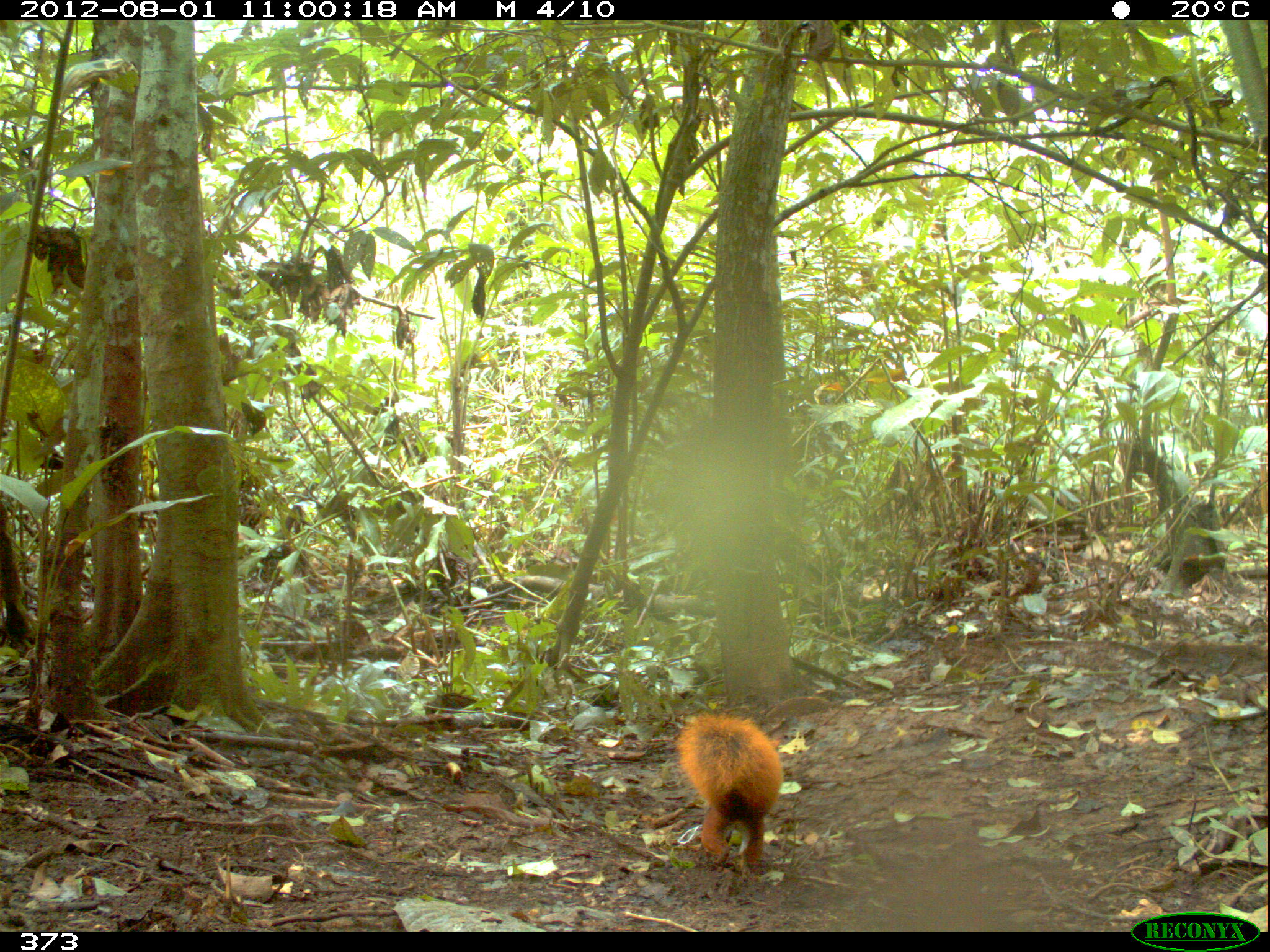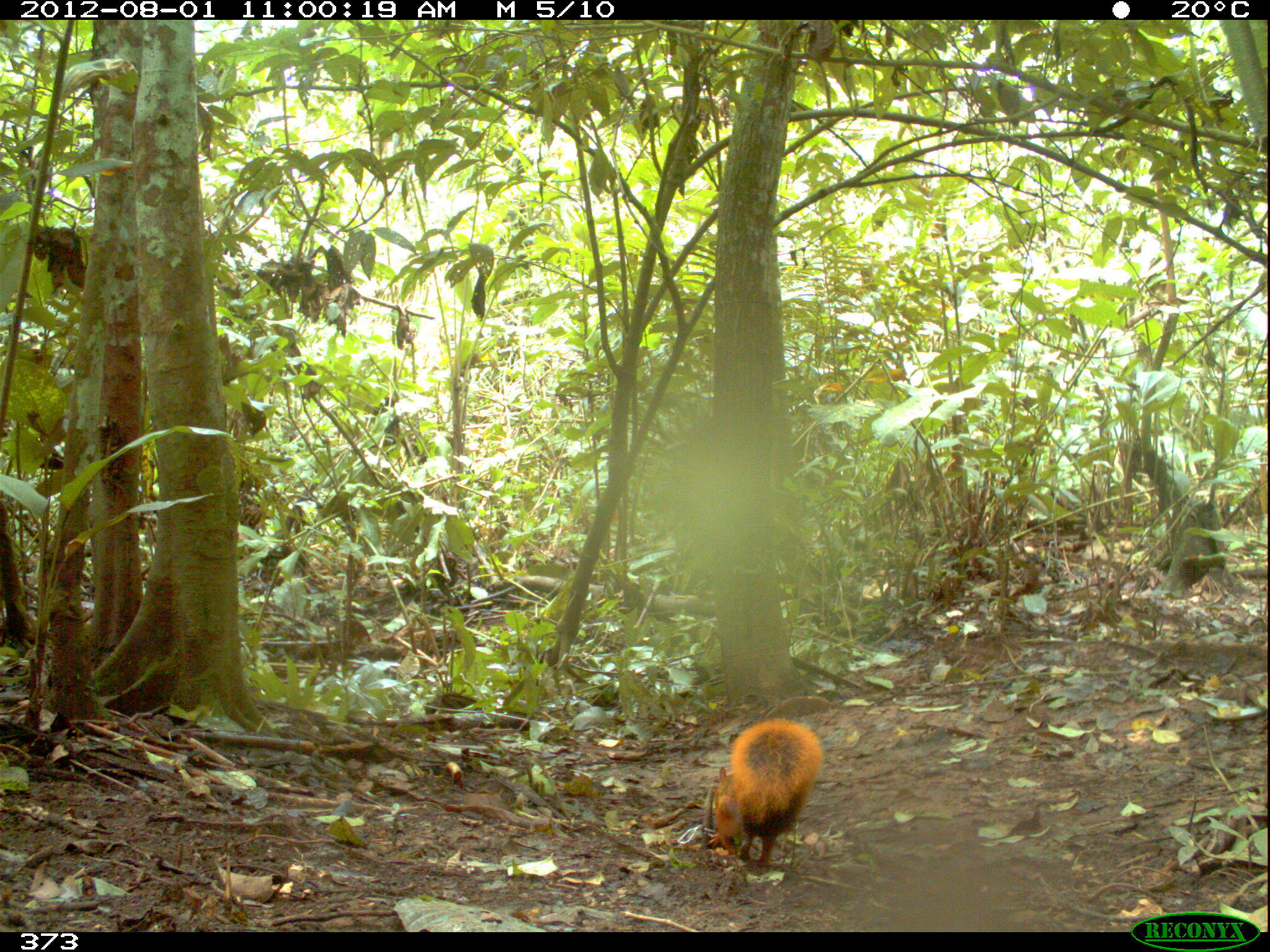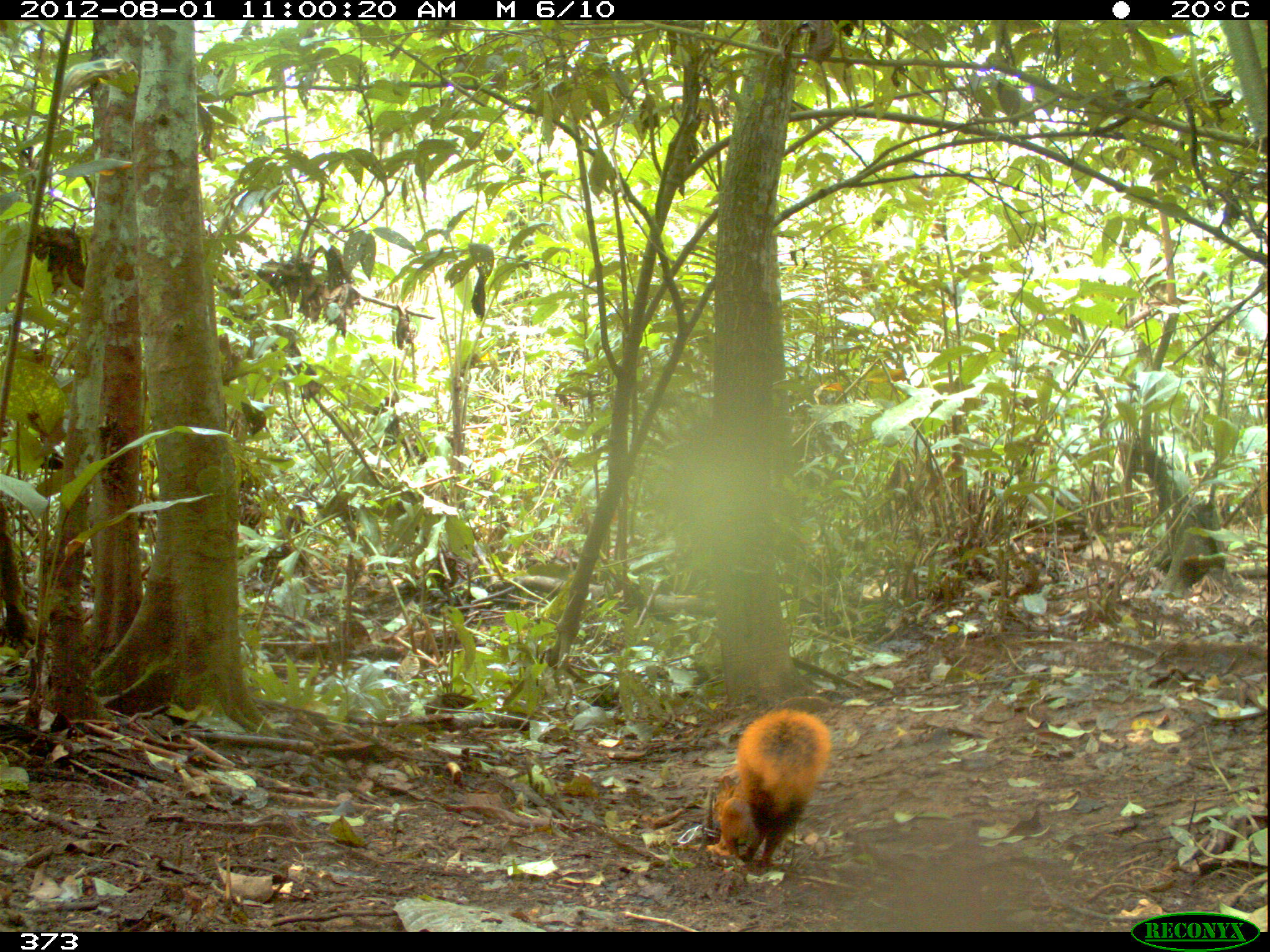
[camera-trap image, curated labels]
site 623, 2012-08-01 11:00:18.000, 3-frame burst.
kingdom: Animalia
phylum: Chordata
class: Mammalia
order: Rodentia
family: Sciuridae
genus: Sciurus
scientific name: Sciurus spadiceus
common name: southern amazon red squirrel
Sciurus spadiceus (southern amazon red squirrel).